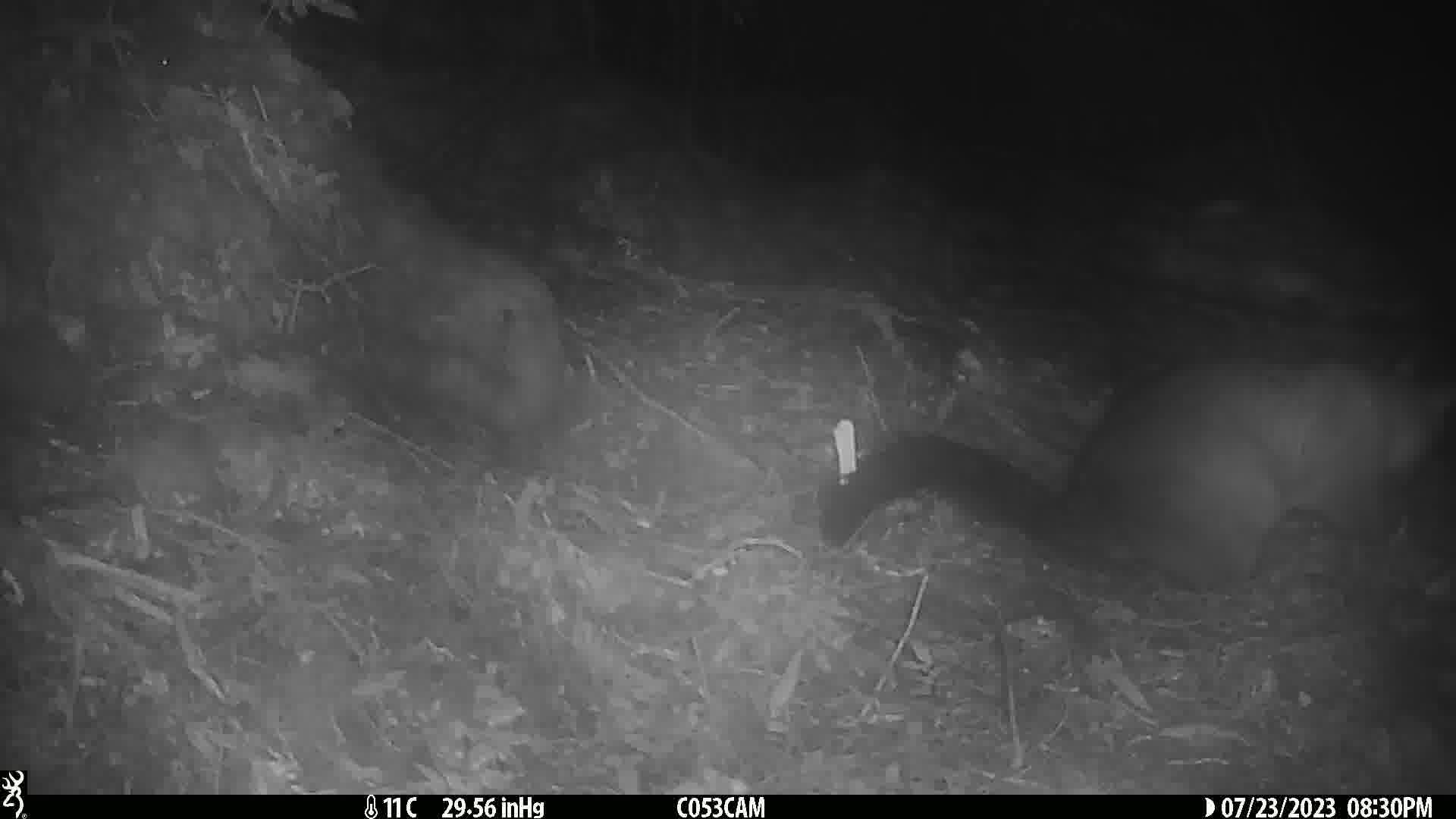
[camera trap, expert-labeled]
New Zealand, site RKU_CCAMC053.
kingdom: Animalia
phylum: Chordata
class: Mammalia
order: Diprotodontia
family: Phalangeridae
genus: Trichosurus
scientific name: Trichosurus vulpecula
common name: common brushtail possum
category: possum